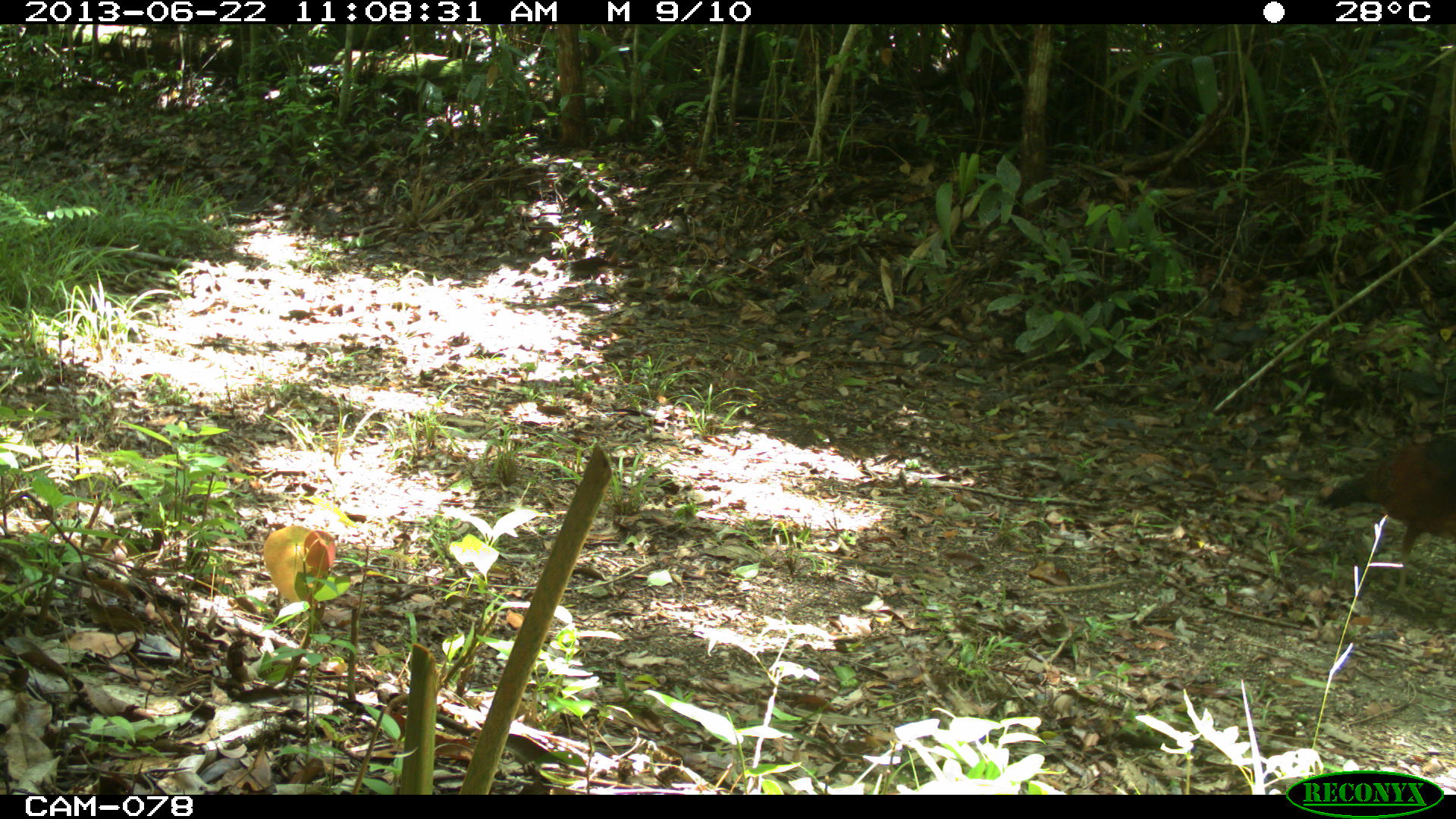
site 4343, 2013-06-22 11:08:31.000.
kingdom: Animalia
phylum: Chordata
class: Aves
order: Galliformes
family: Cracidae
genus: Crax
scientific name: Crax rubra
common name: great curassow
Crax rubra (great curassow), count 1, sex female.